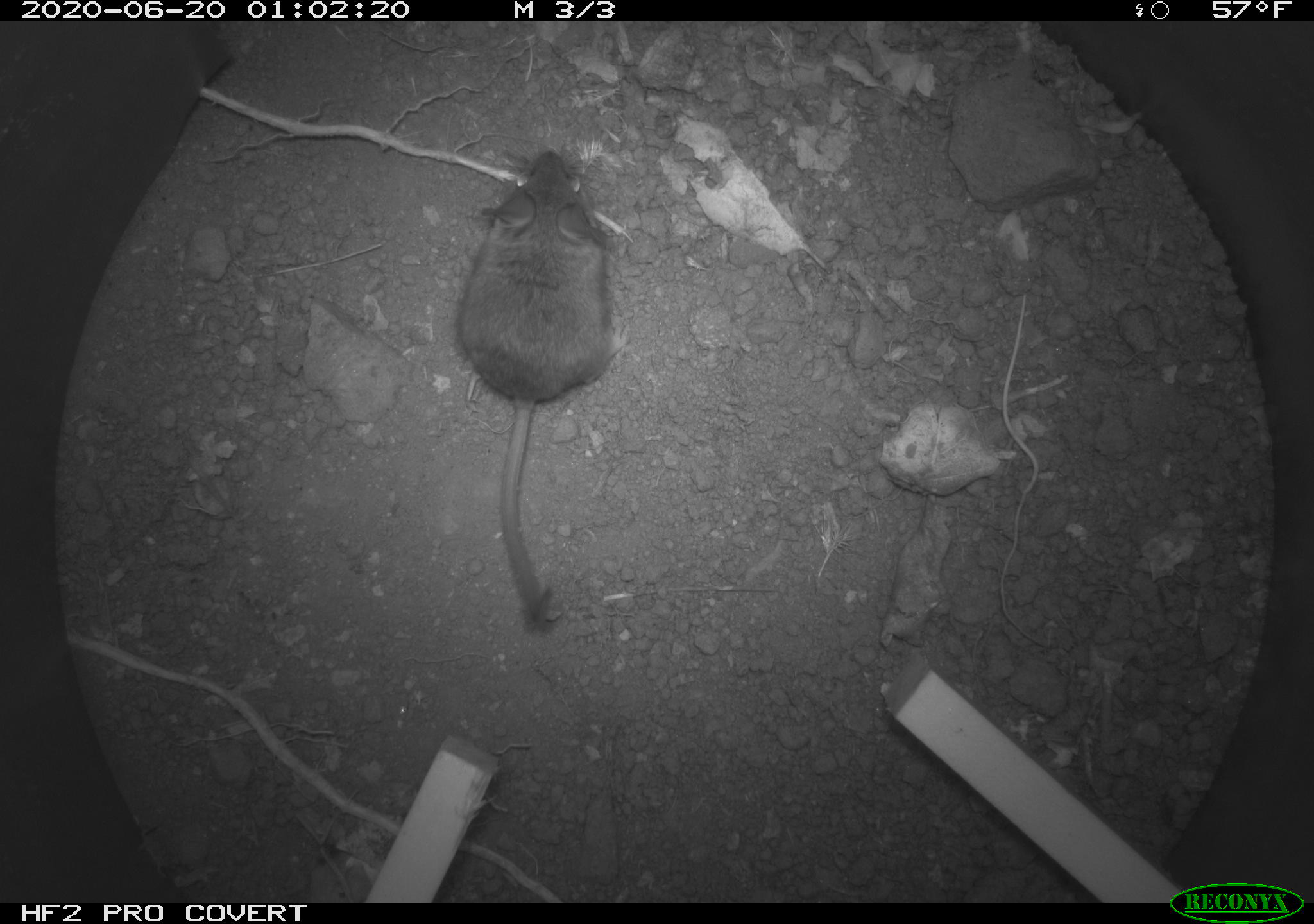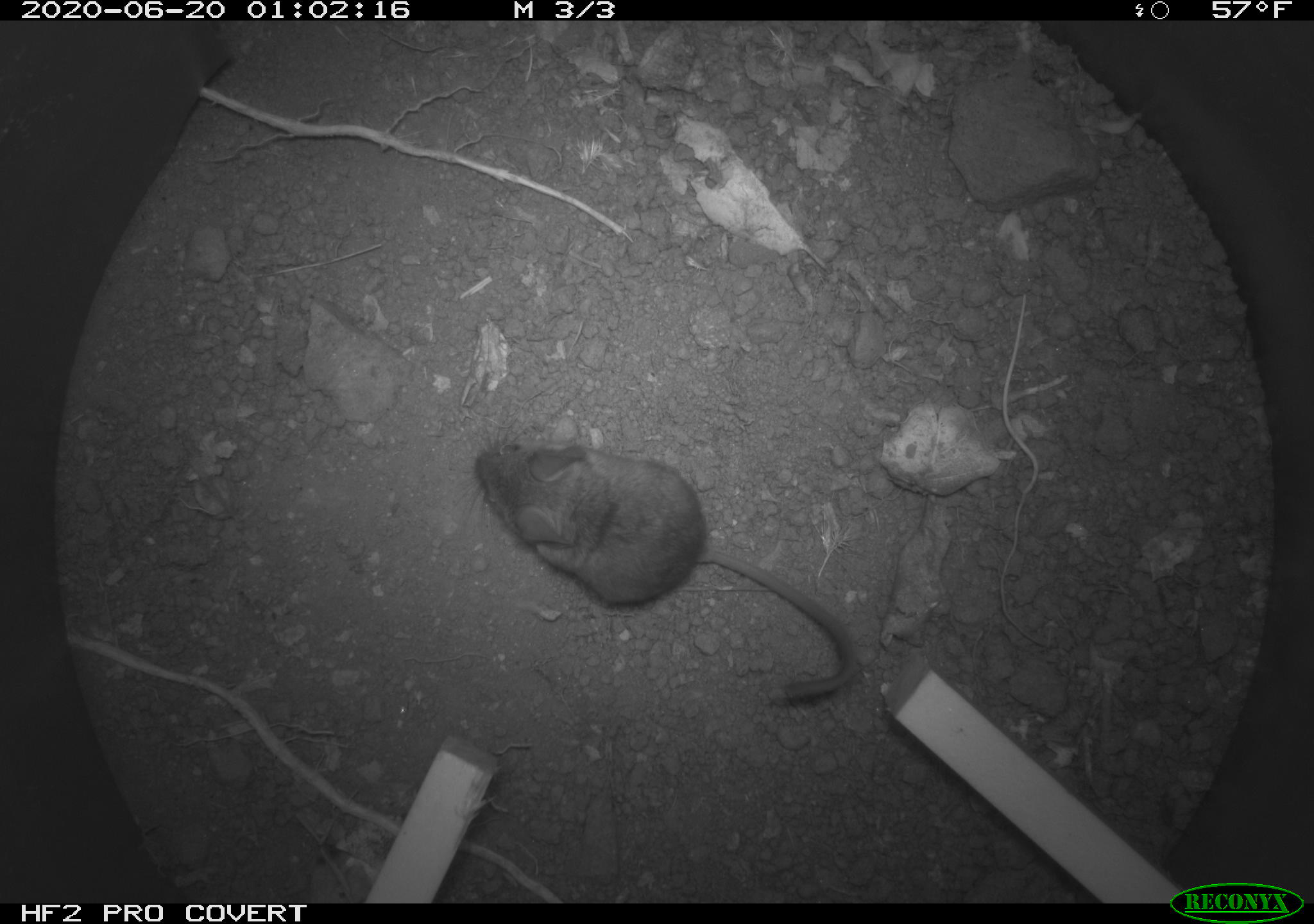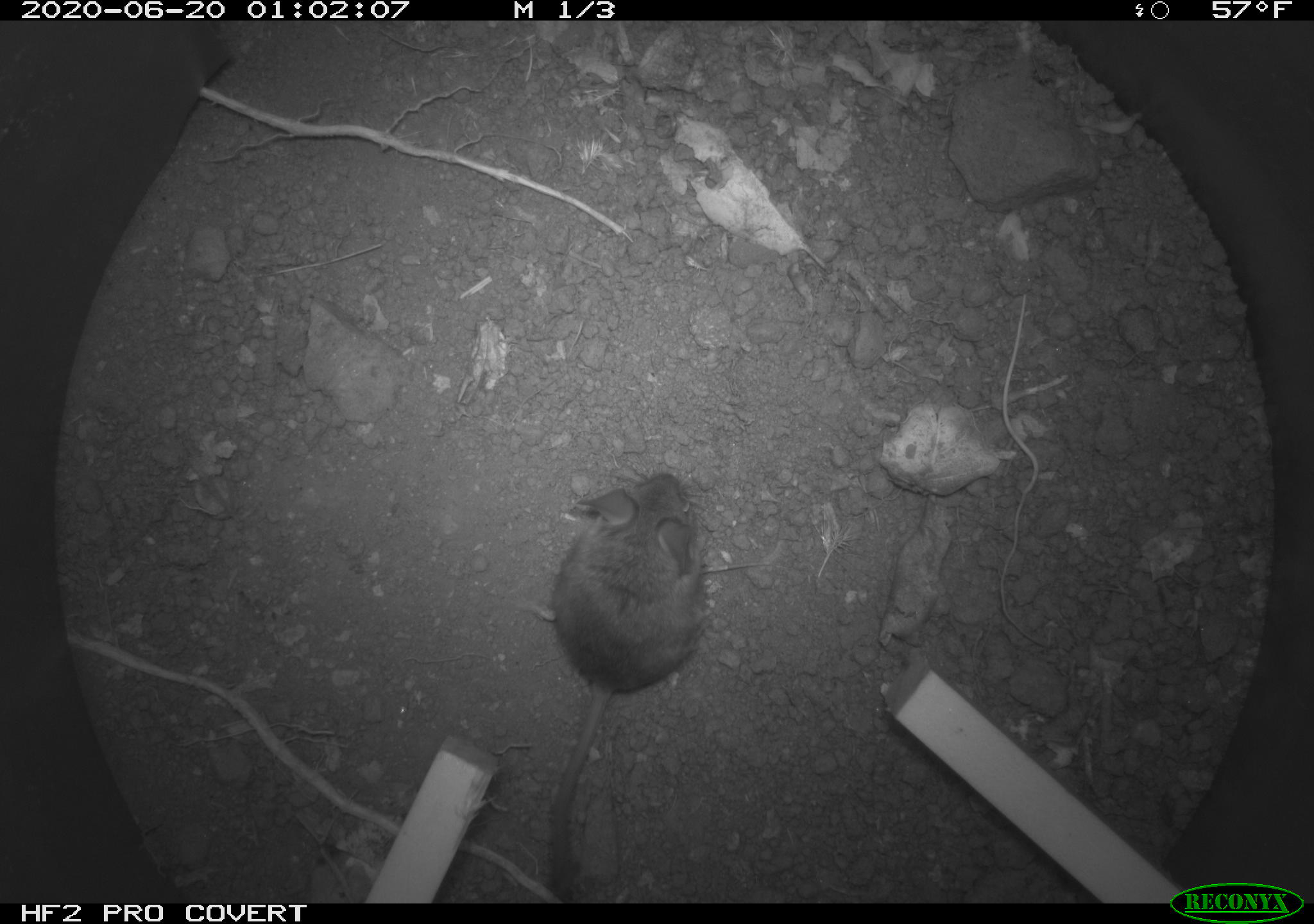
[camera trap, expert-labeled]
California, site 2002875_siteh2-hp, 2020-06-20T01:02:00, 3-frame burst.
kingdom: Animalia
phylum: Chordata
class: Mammalia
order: Rodentia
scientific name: Rodentia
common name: mouse species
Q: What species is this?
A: Mouse species (Rodentia).